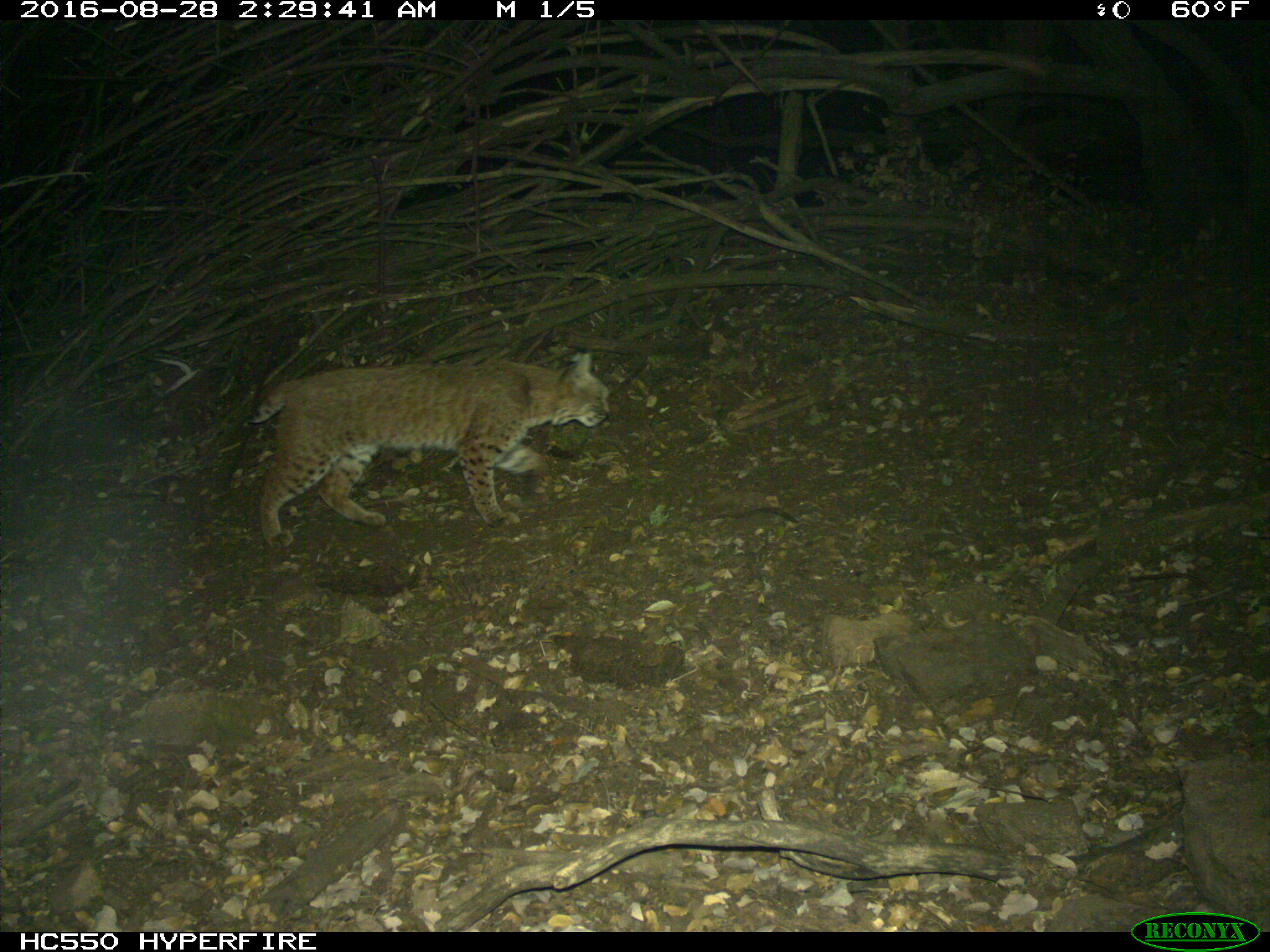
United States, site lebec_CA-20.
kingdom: Animalia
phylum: Chordata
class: Mammalia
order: Carnivora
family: Felidae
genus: Lynx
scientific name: Lynx rufus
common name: bobcat